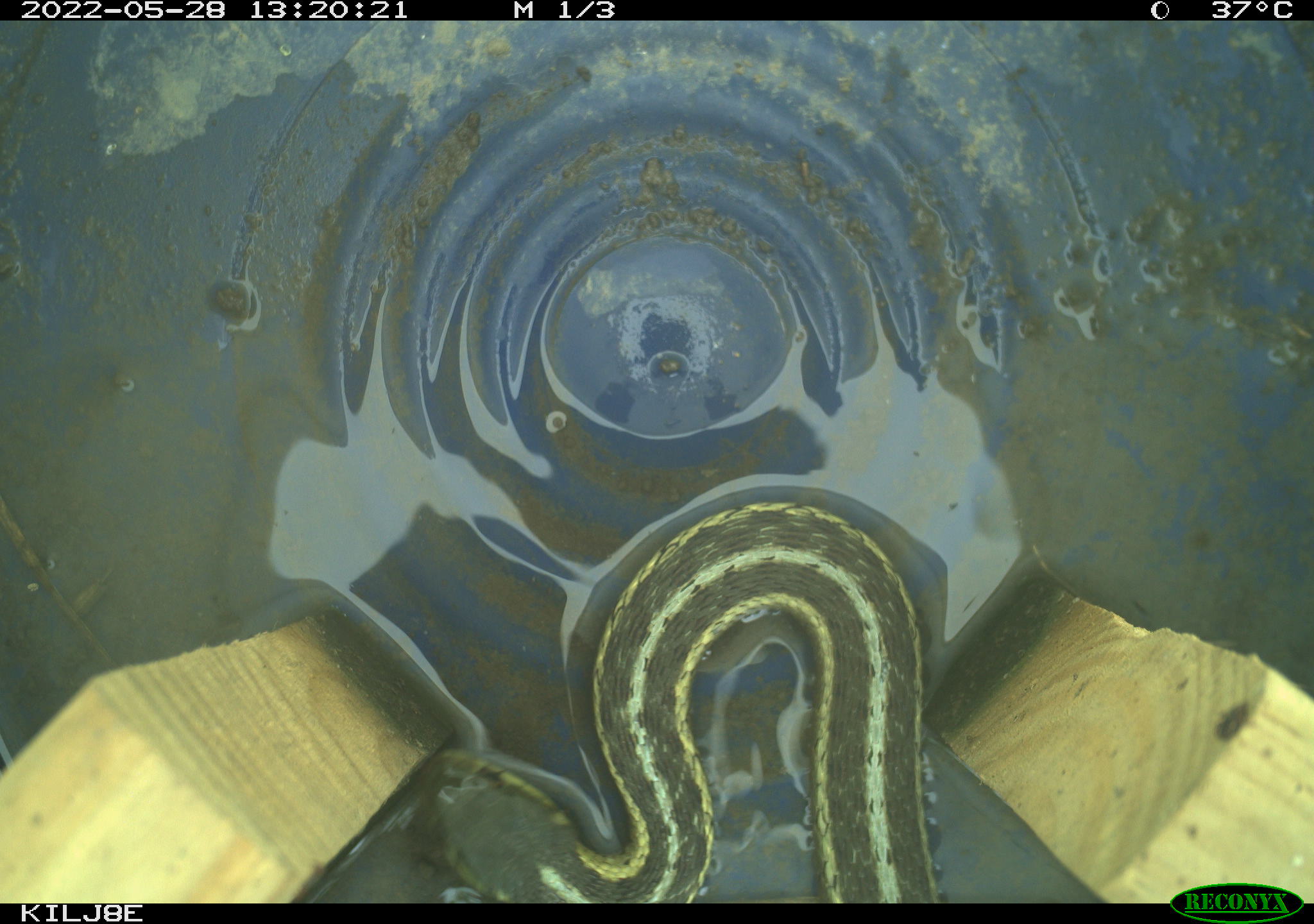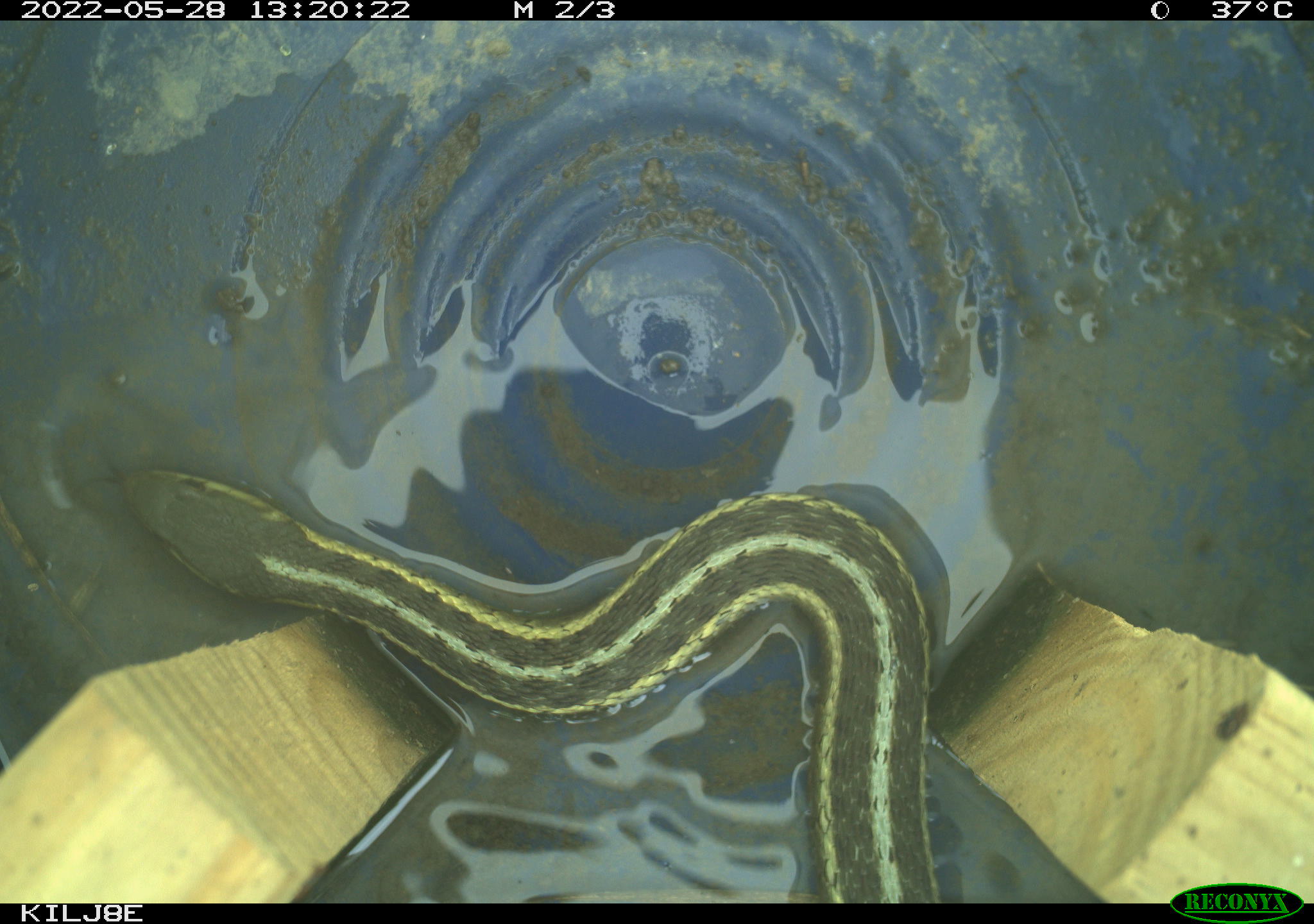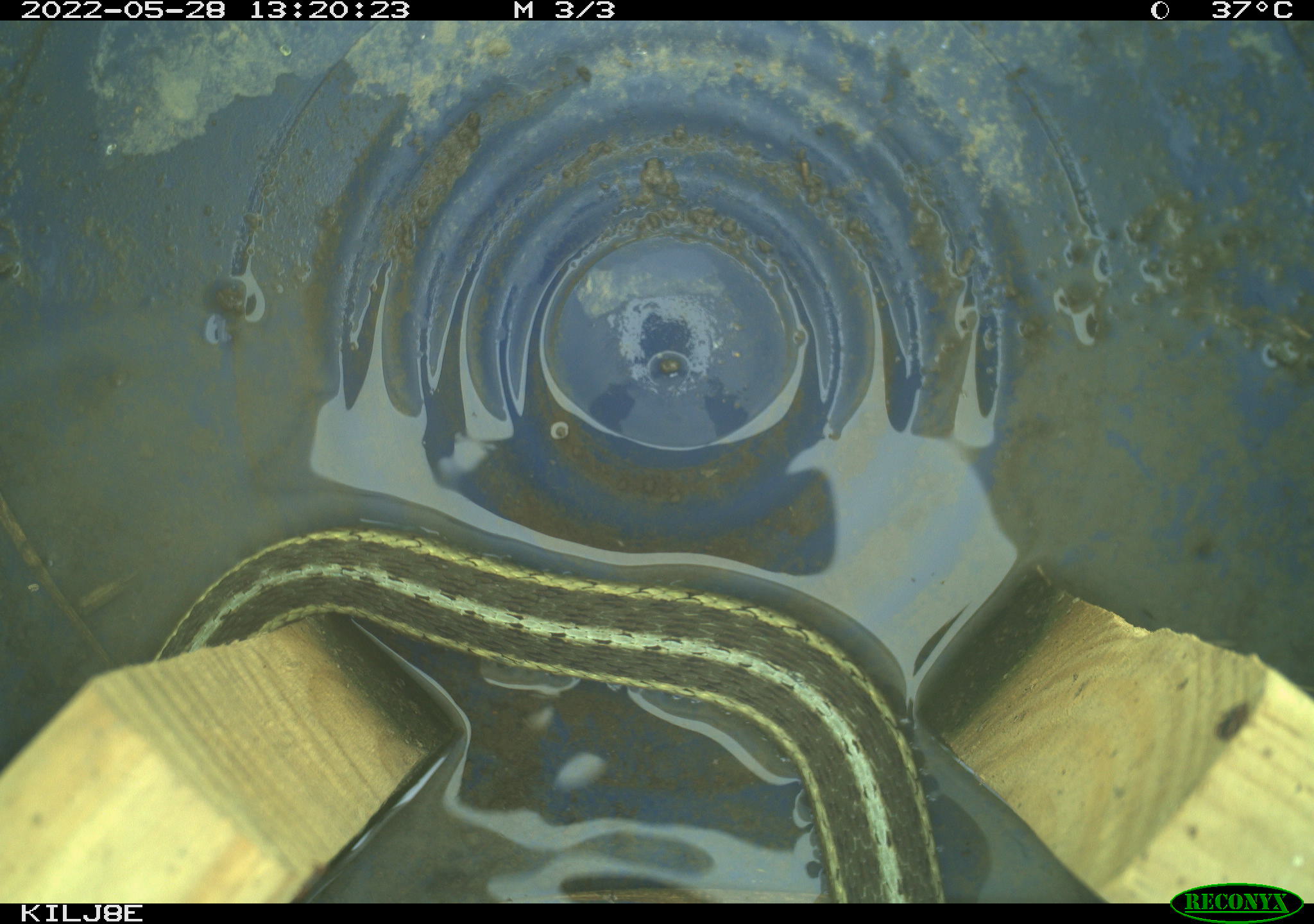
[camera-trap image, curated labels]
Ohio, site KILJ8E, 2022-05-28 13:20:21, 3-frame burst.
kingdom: Animalia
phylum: Chordata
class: Reptilia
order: Squamata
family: Colubridae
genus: Thamnophis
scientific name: Thamnophis sirtalis sirtalis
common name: eastern gartersnake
Eastern gartersnake (Thamnophis sirtalis sirtalis).